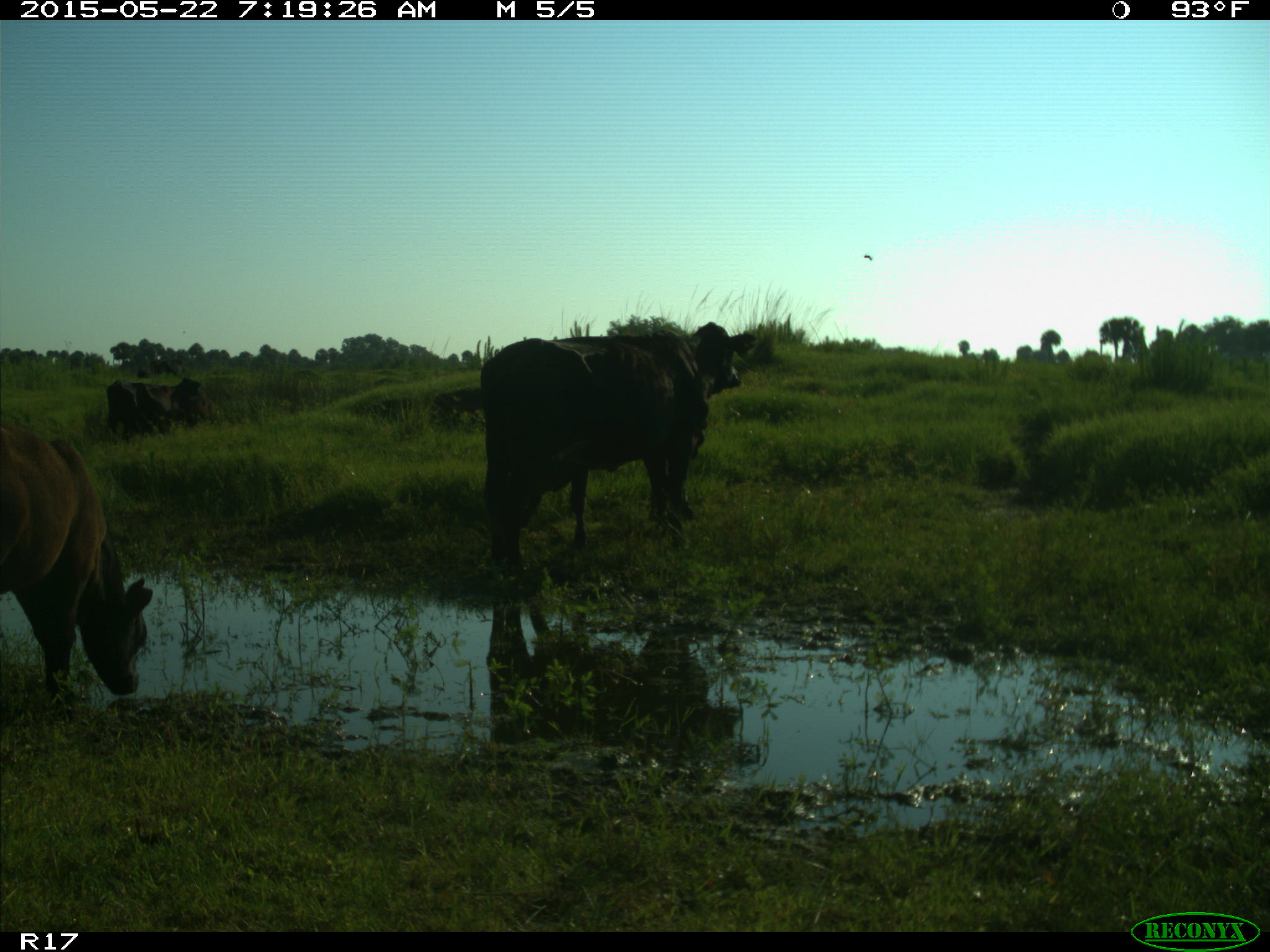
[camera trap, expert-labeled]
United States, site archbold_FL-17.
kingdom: Animalia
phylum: Chordata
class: Mammalia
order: Artiodactyla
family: Bovidae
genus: Bos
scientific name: Bos taurus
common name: domestic cow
Bos taurus (domestic cow).